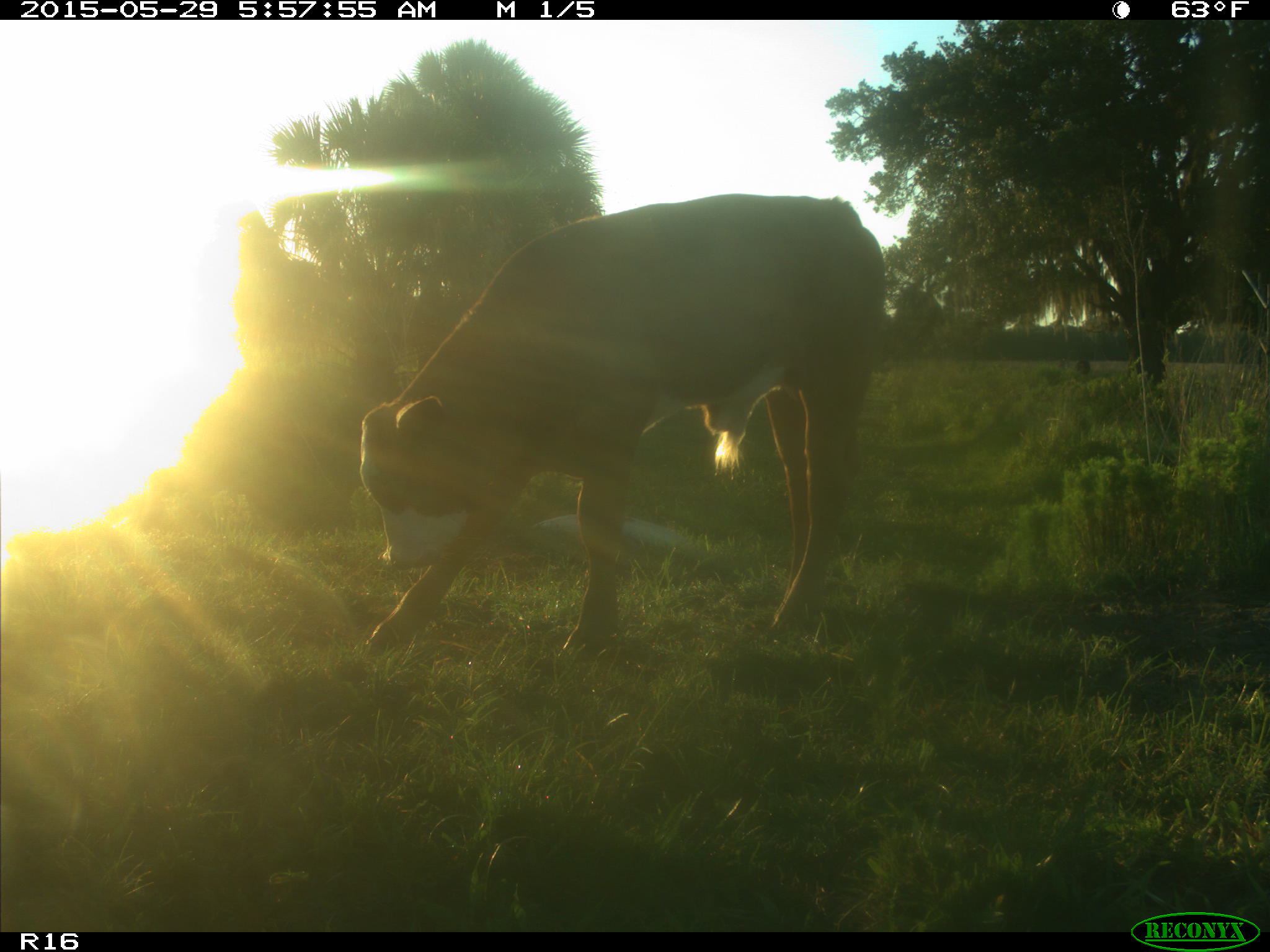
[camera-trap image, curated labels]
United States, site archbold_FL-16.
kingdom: Animalia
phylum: Chordata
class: Mammalia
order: Artiodactyla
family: Bovidae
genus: Bos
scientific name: Bos taurus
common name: domestic cow